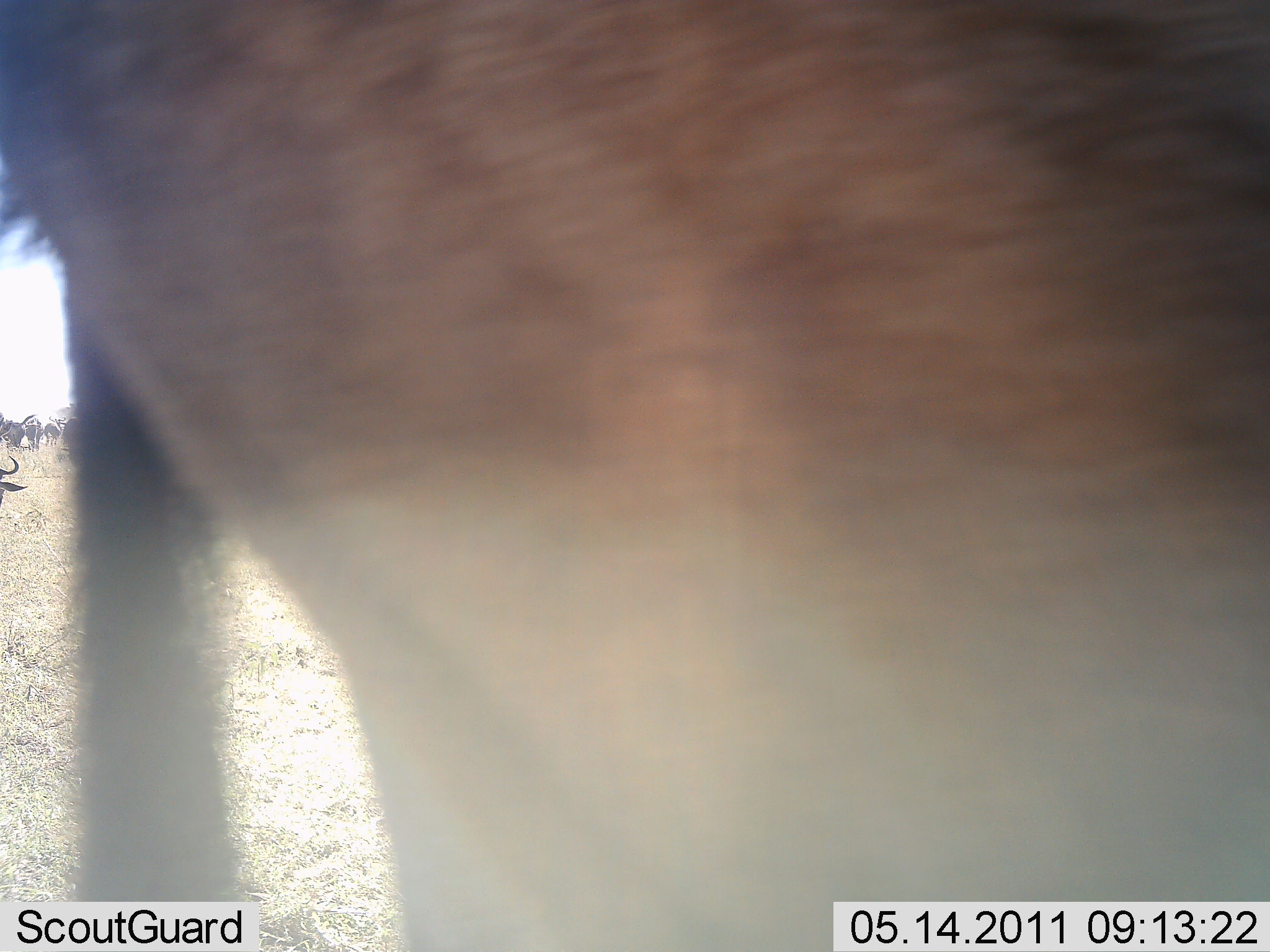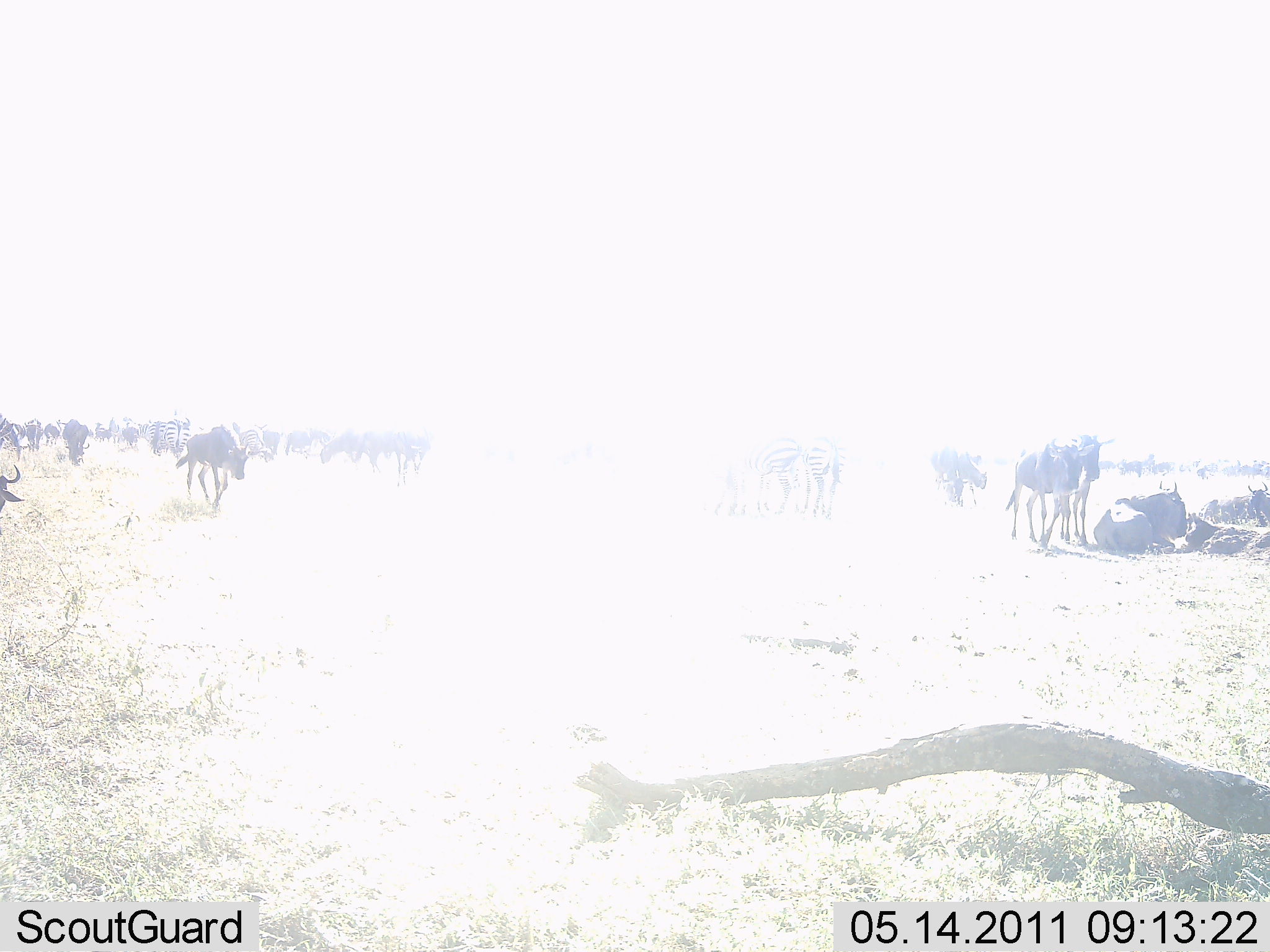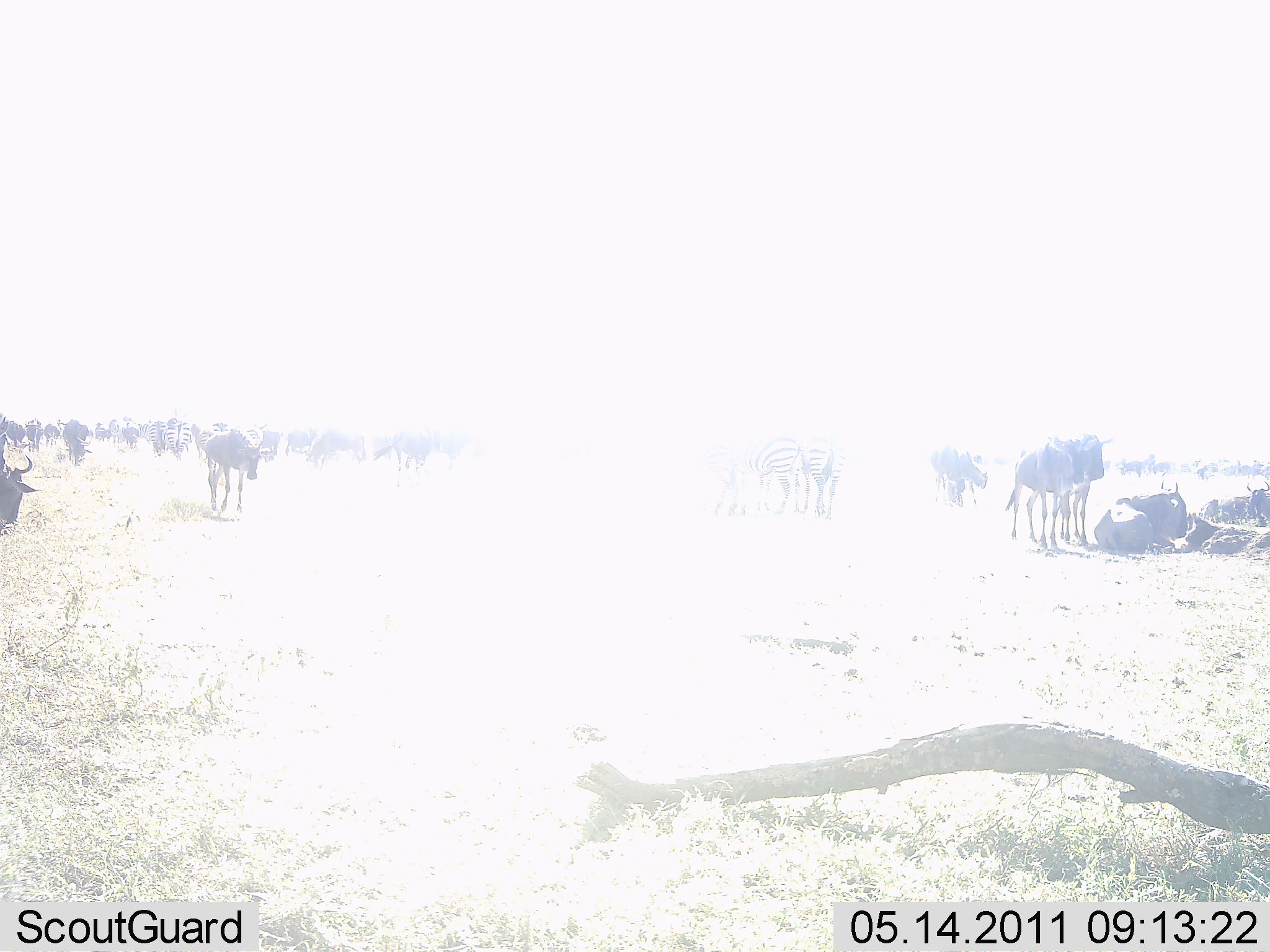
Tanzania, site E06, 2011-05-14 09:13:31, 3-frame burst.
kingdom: Animalia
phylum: Chordata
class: Mammalia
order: Artiodactyla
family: Bovidae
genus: Connochaetes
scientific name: Connochaetes taurinus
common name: blue wildebeest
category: wildebeest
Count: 11-50.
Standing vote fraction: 87%.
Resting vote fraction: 80%.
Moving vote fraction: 93%.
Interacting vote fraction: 13%.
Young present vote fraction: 7%.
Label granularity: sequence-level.